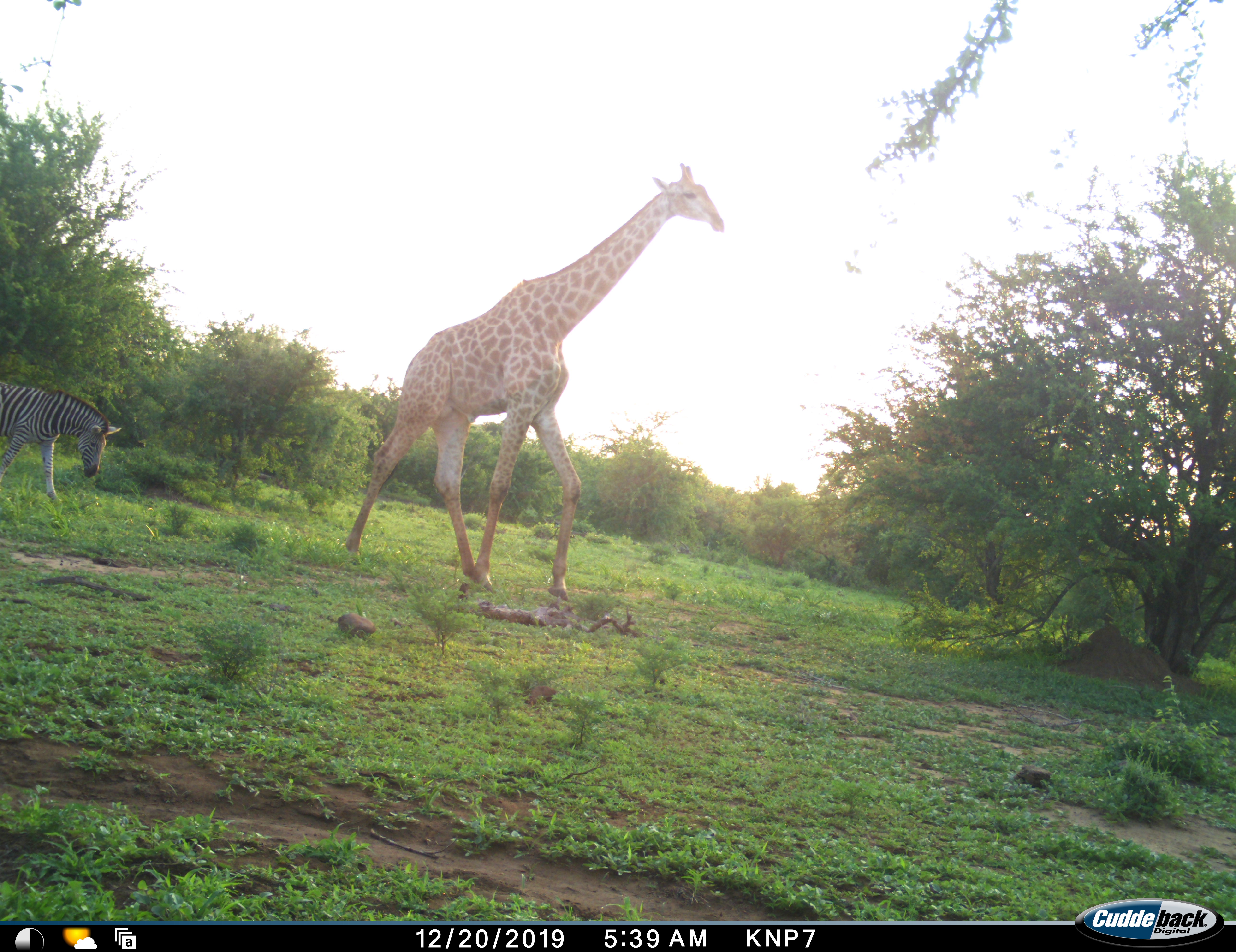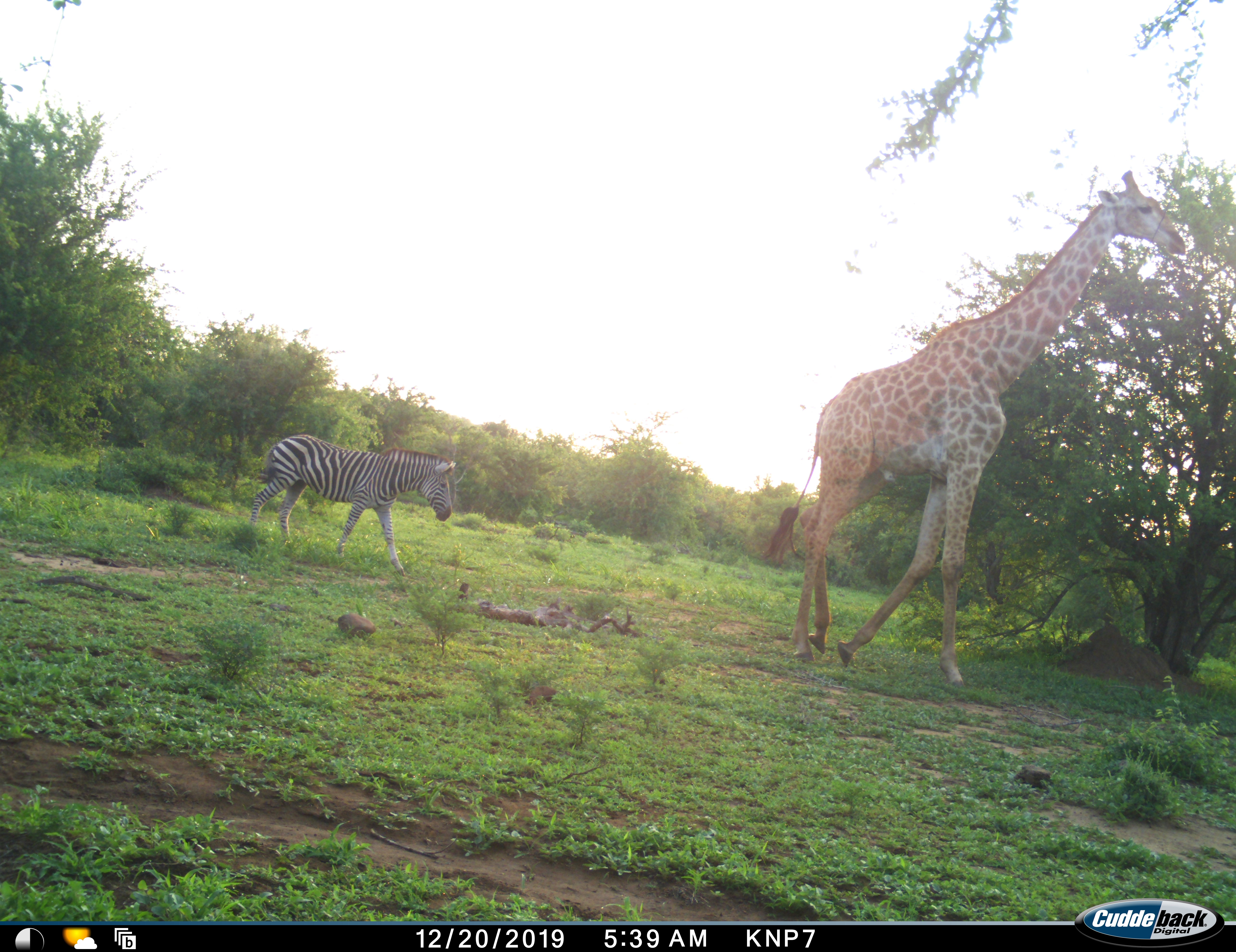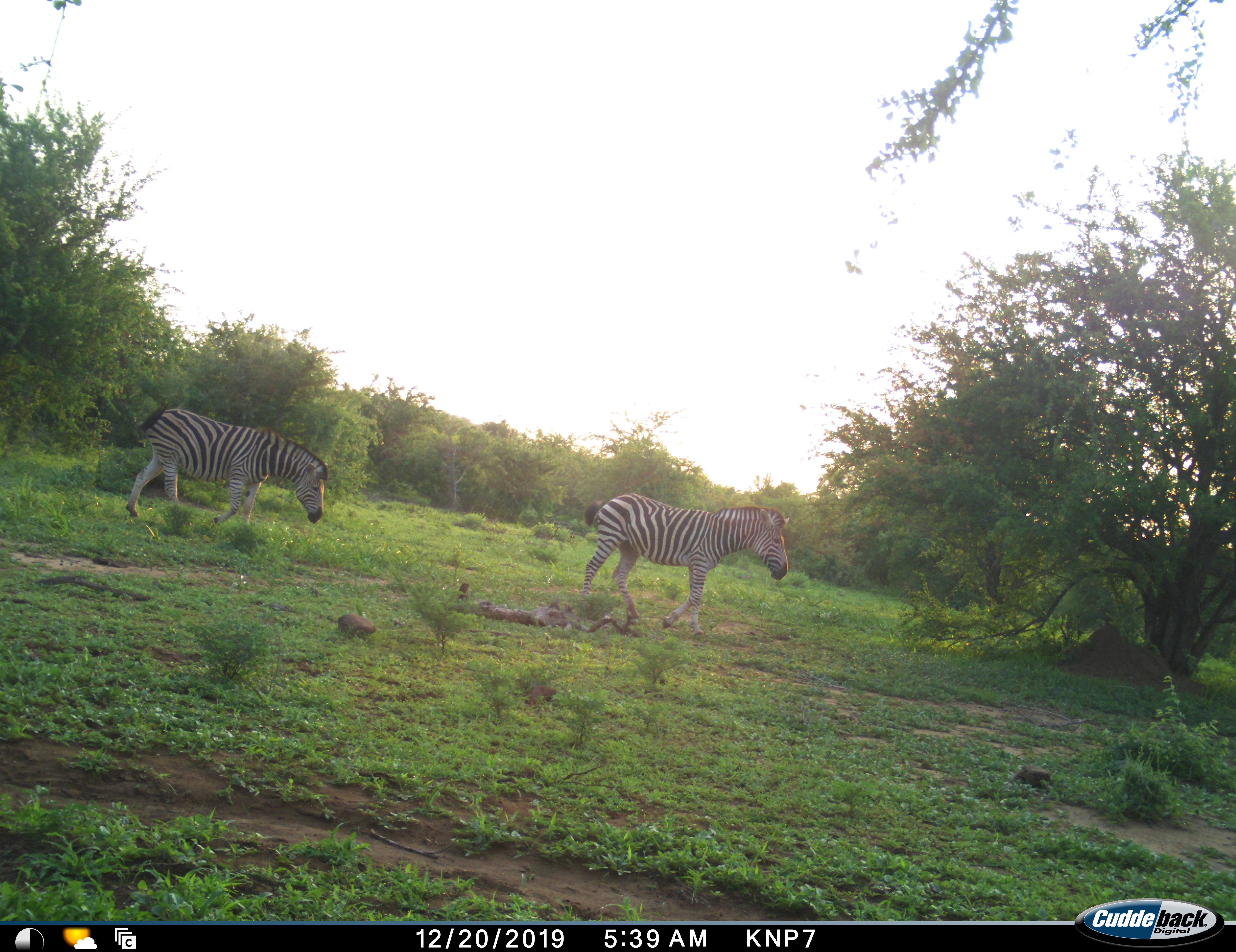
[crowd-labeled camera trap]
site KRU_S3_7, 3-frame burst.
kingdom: Animalia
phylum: Chordata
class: Mammalia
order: Artiodactyla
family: Giraffidae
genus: Giraffa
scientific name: Giraffa camelopardalis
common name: giraffe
Giraffe (Giraffa camelopardalis), count 1. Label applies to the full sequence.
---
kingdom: Animalia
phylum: Chordata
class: Mammalia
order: Perissodactyla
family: Equidae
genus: Equus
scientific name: Equus quagga burchellii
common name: burchell's zebra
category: zebraburchells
Zebraburchells (burchell's zebra) (Equus quagga burchellii), count 2. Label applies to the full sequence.